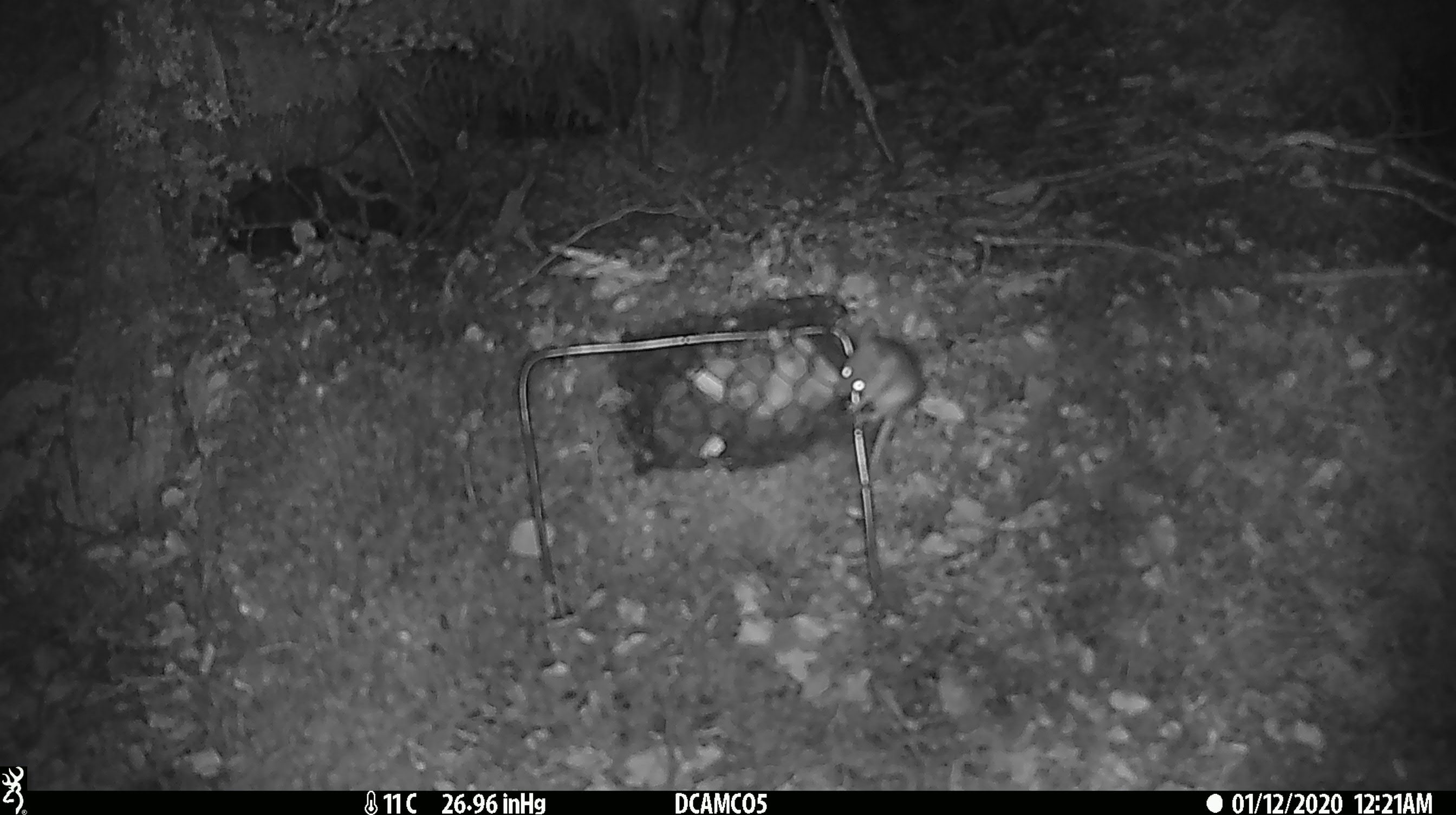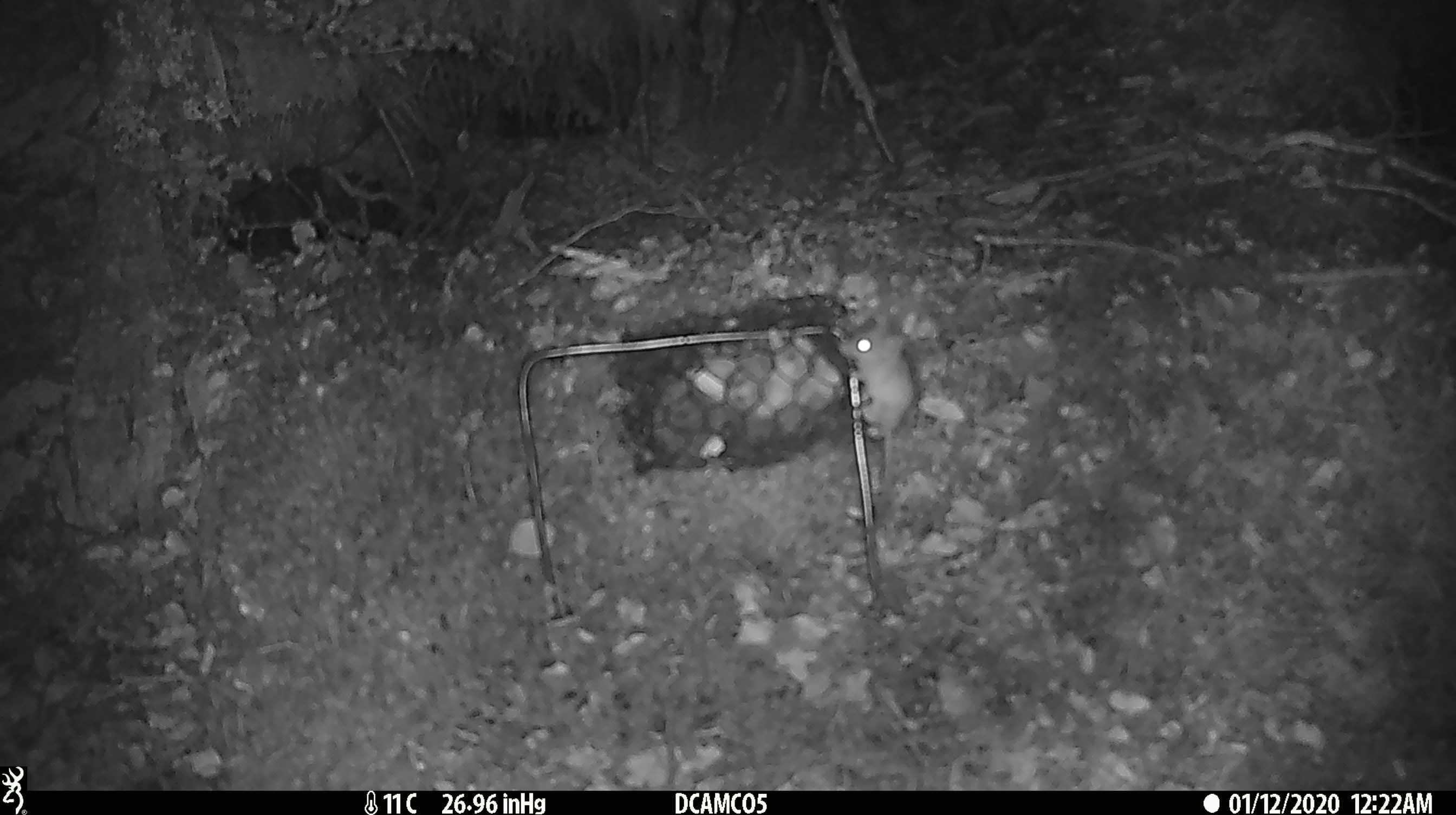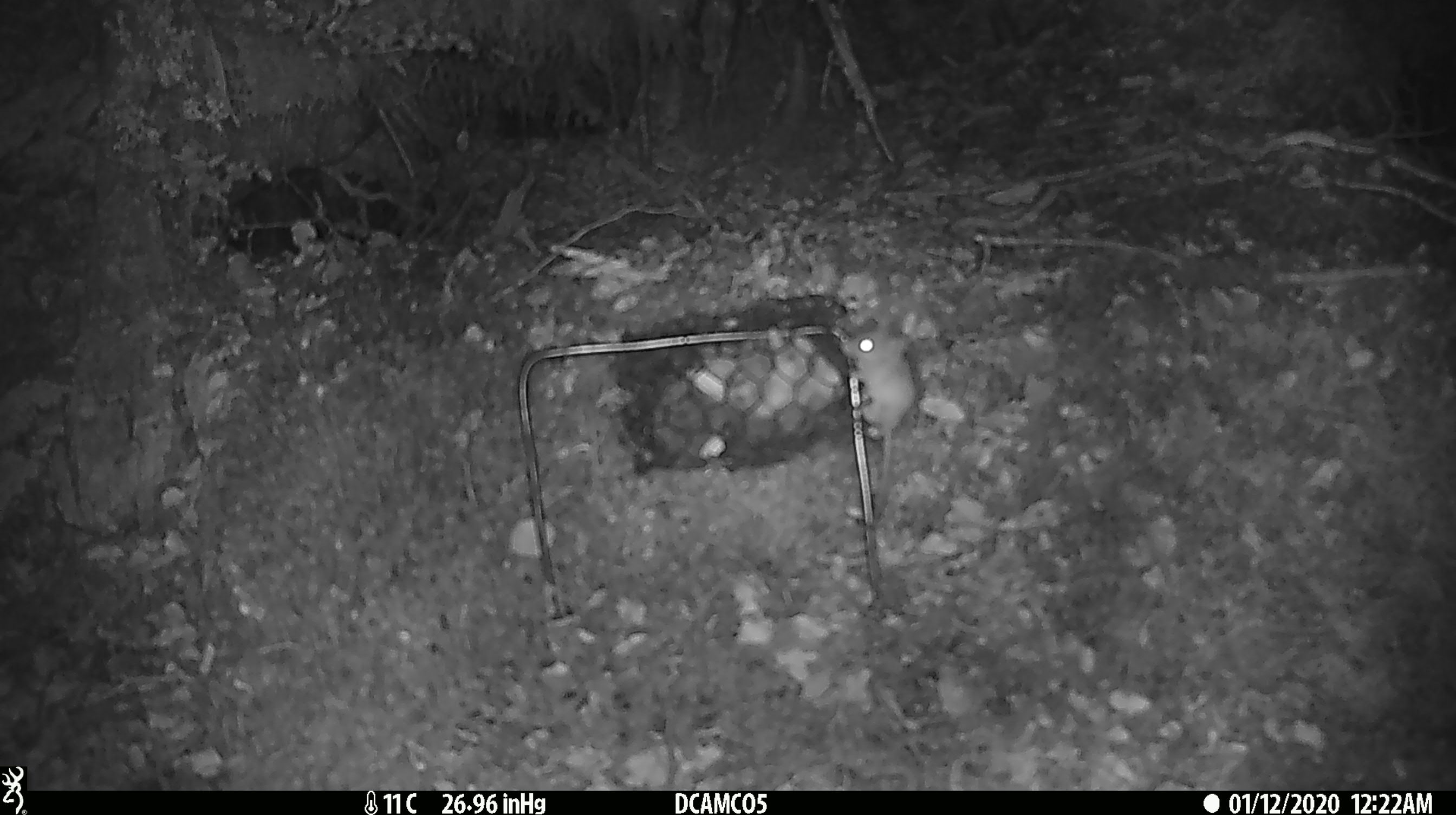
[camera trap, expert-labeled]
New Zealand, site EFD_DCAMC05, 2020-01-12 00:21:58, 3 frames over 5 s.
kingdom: Animalia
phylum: Chordata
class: Mammalia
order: Rodentia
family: Muridae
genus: Mus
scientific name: Mus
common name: mouse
Mouse (Mus).